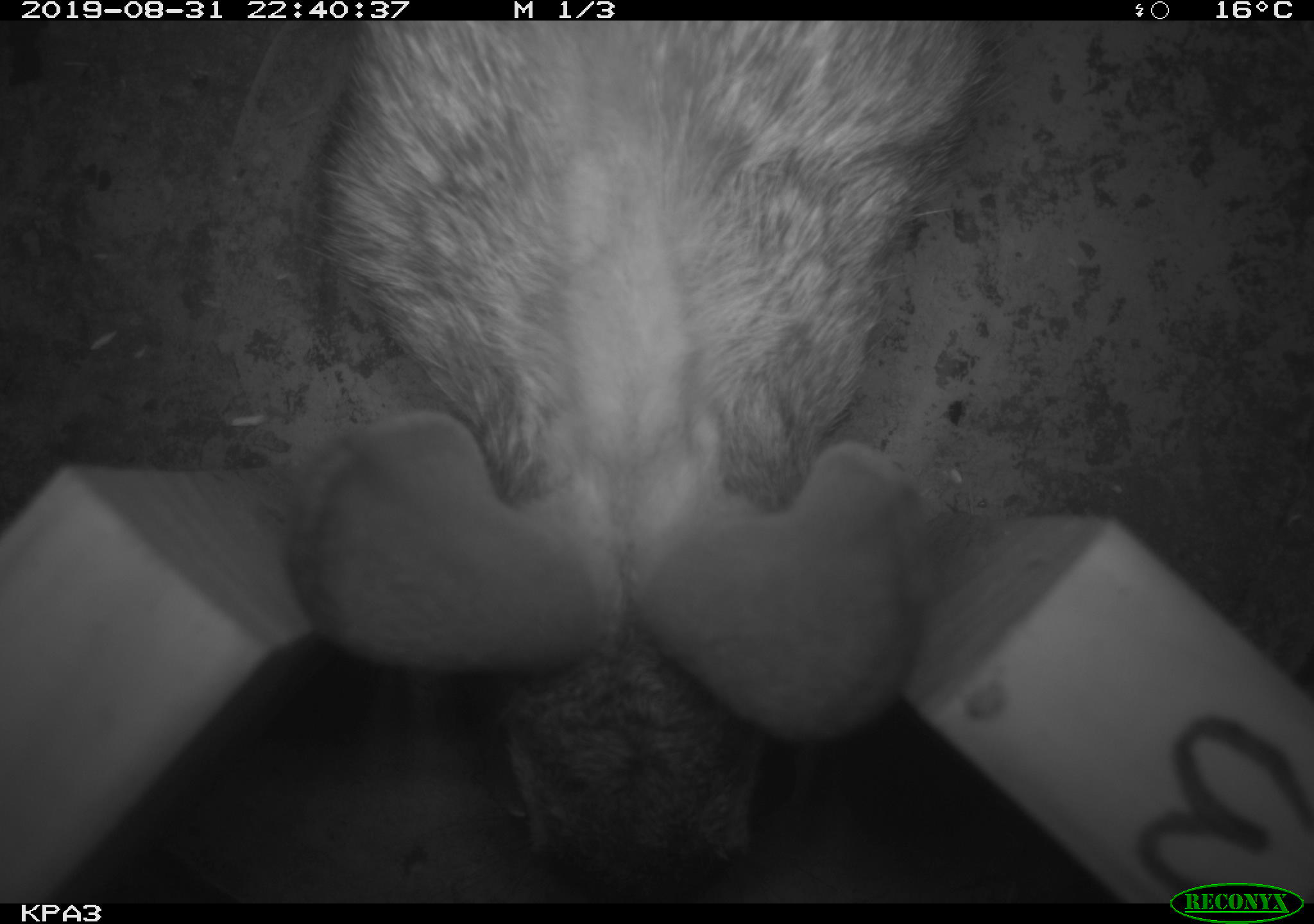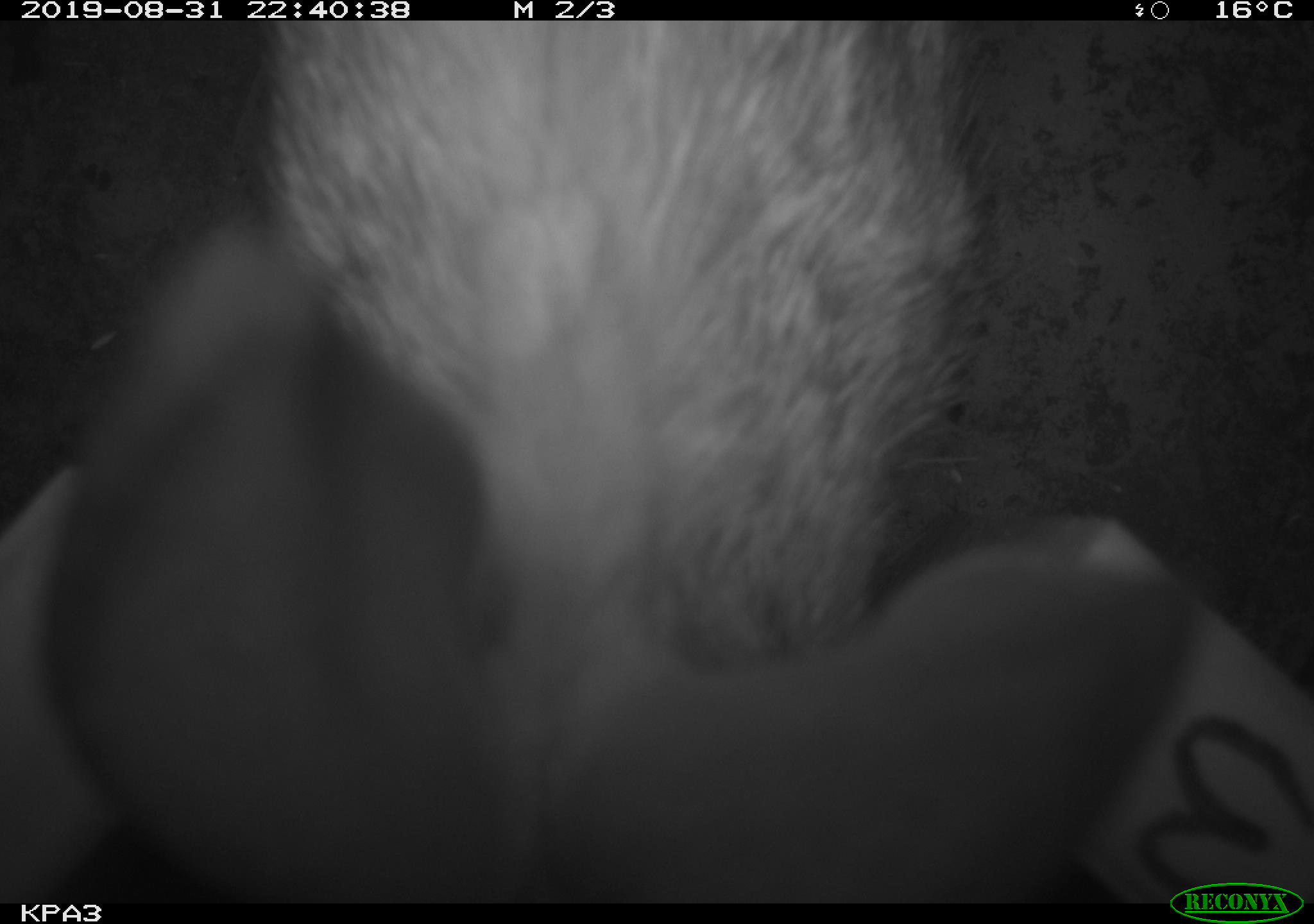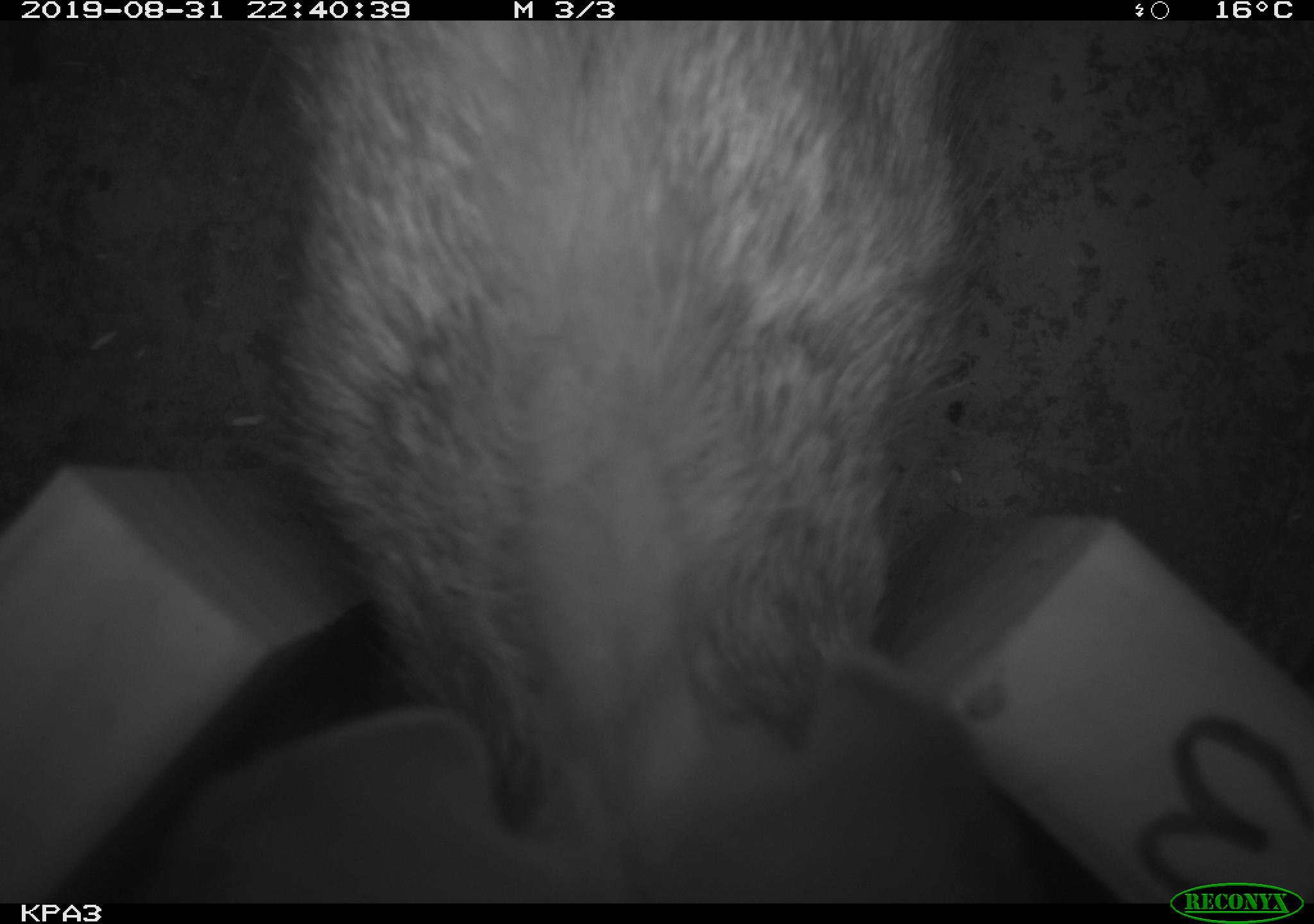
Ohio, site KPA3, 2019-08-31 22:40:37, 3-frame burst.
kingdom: Animalia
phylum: Chordata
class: Mammalia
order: Lagomorpha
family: Leporidae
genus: Sylvilagus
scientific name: Sylvilagus floridanus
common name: eastern cottontail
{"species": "eastern cottontail (Sylvilagus floridanus)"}